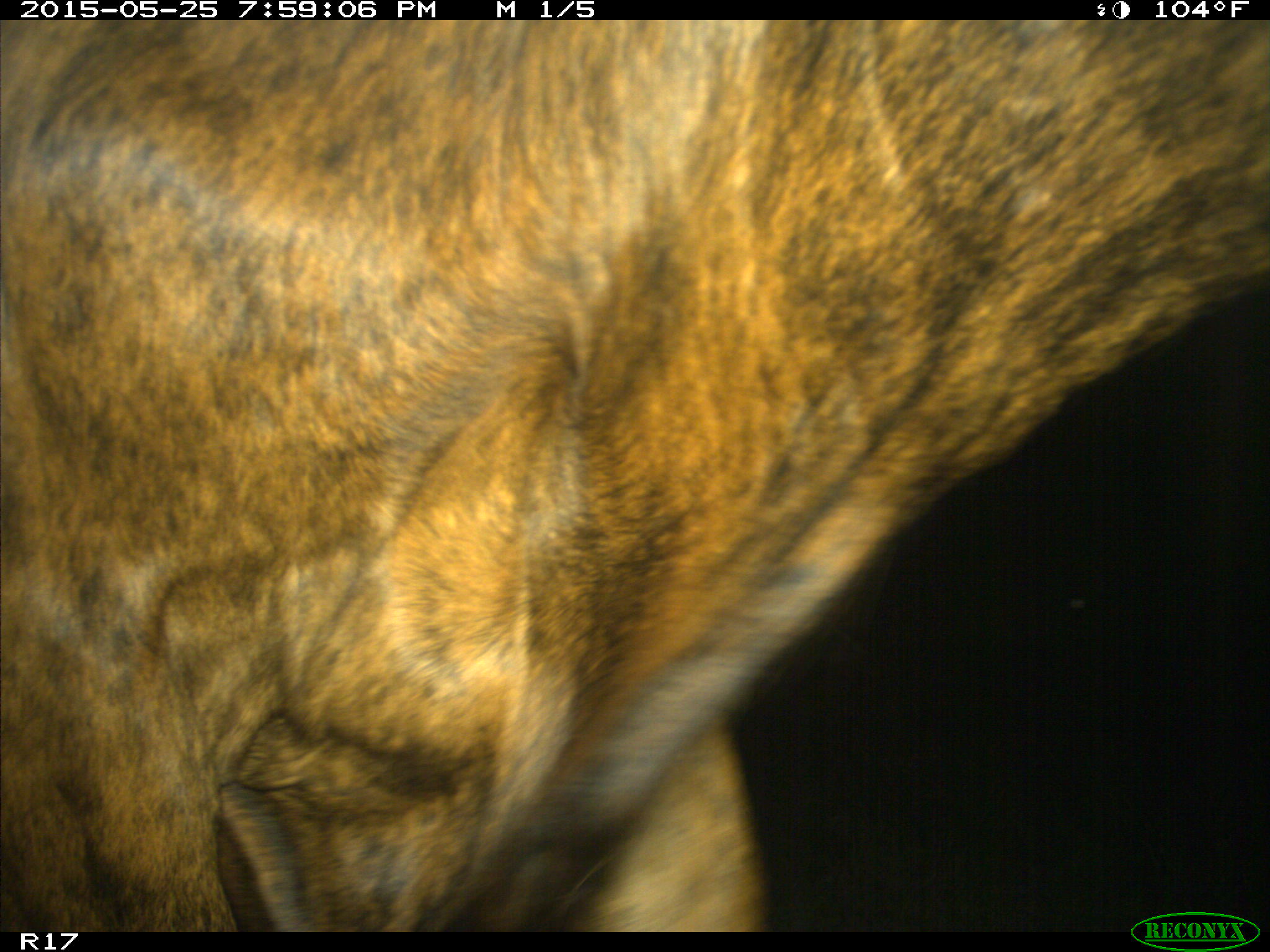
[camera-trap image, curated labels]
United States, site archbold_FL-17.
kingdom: Animalia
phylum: Chordata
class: Mammalia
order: Artiodactyla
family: Bovidae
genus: Bos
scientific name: Bos taurus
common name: domestic cow